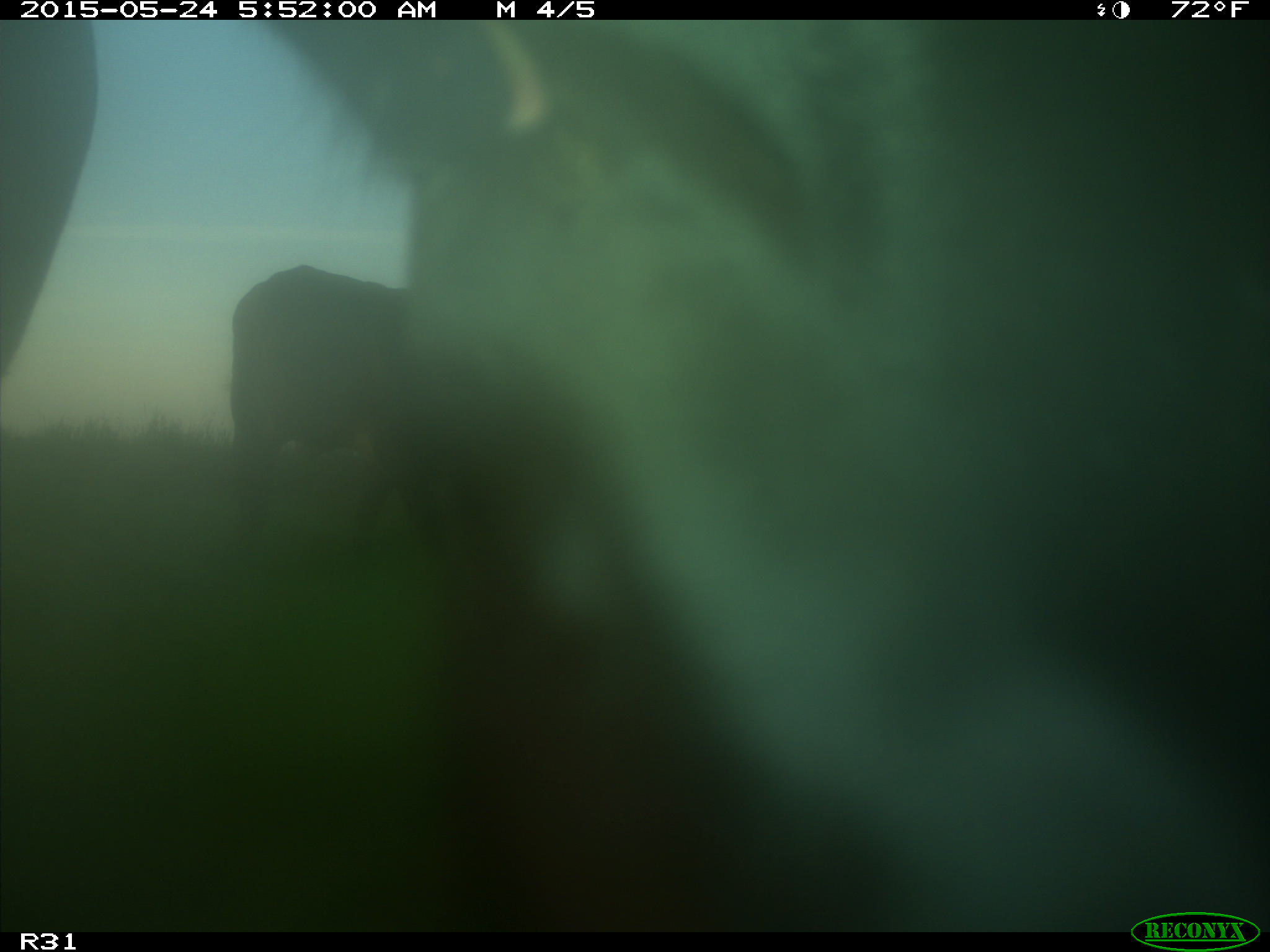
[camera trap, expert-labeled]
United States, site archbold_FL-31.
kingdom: Animalia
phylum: Chordata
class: Mammalia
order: Artiodactyla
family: Bovidae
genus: Bos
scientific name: Bos taurus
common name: domestic cow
Bos taurus (domestic cow).